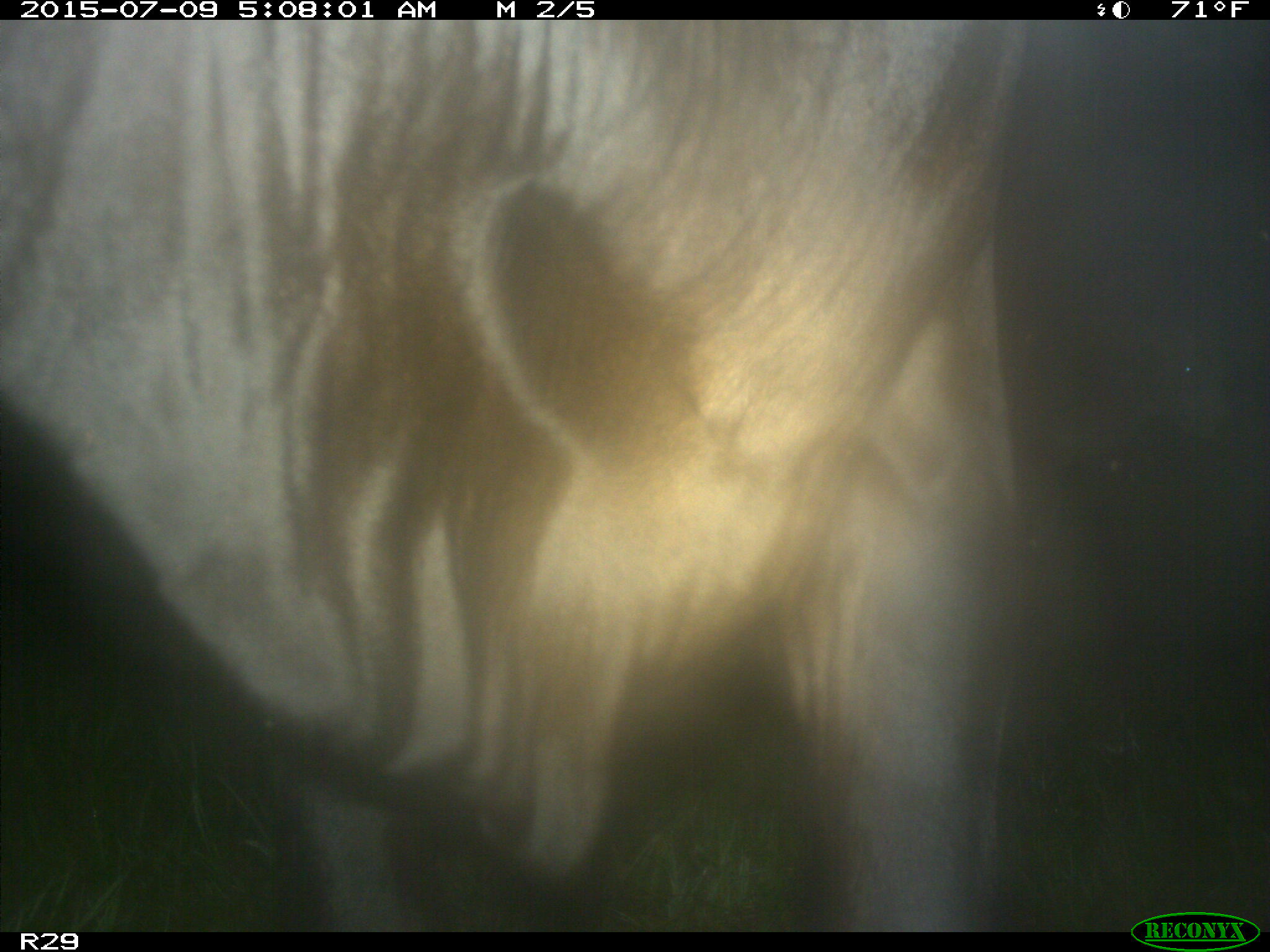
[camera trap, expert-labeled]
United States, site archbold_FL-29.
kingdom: Animalia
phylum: Chordata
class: Mammalia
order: Artiodactyla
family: Bovidae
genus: Bos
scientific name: Bos taurus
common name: domestic cow